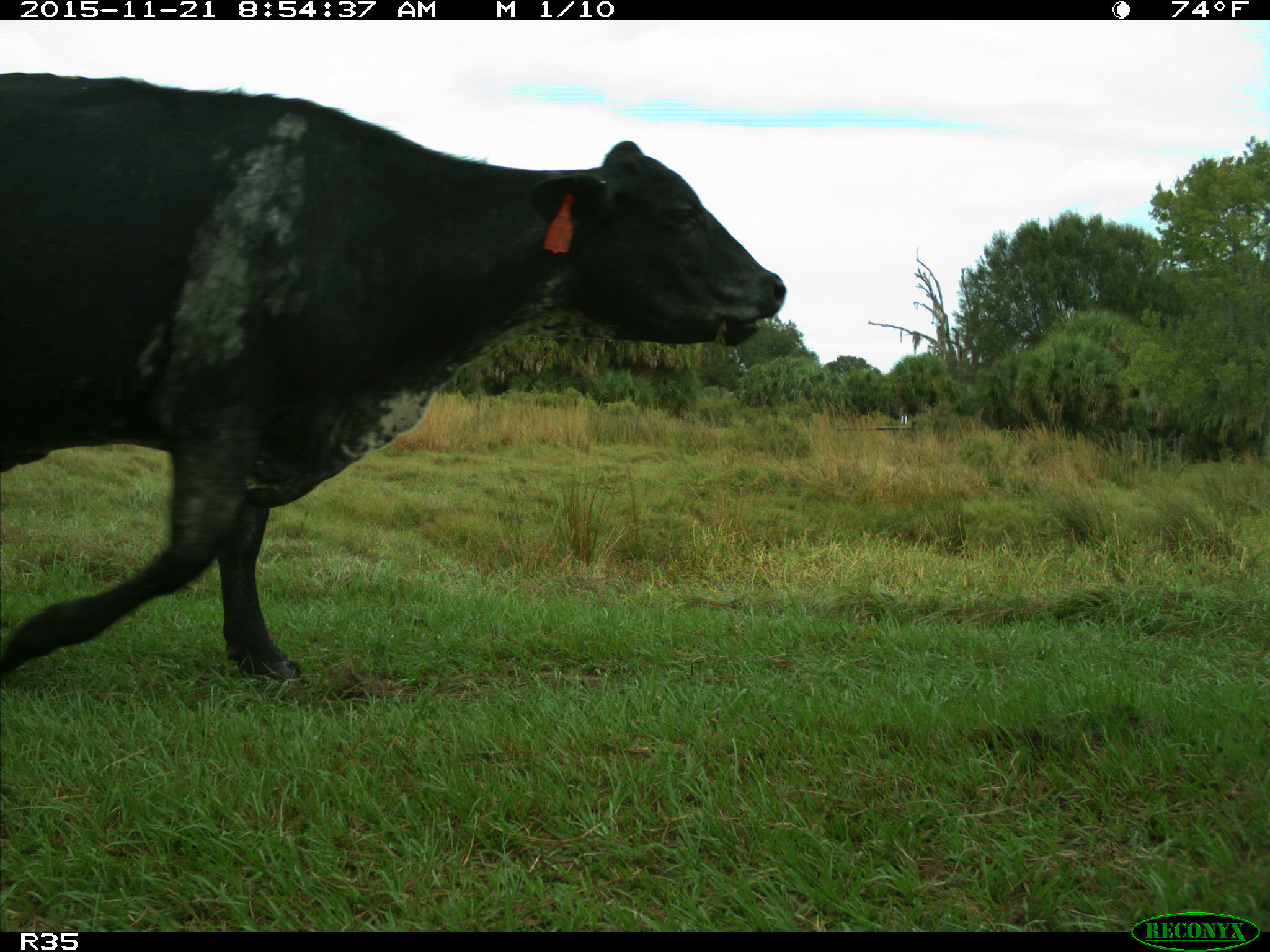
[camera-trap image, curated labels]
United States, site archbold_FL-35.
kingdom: Animalia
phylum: Chordata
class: Mammalia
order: Artiodactyla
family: Bovidae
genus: Bos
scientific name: Bos taurus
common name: domestic cow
Bos taurus (domestic cow).